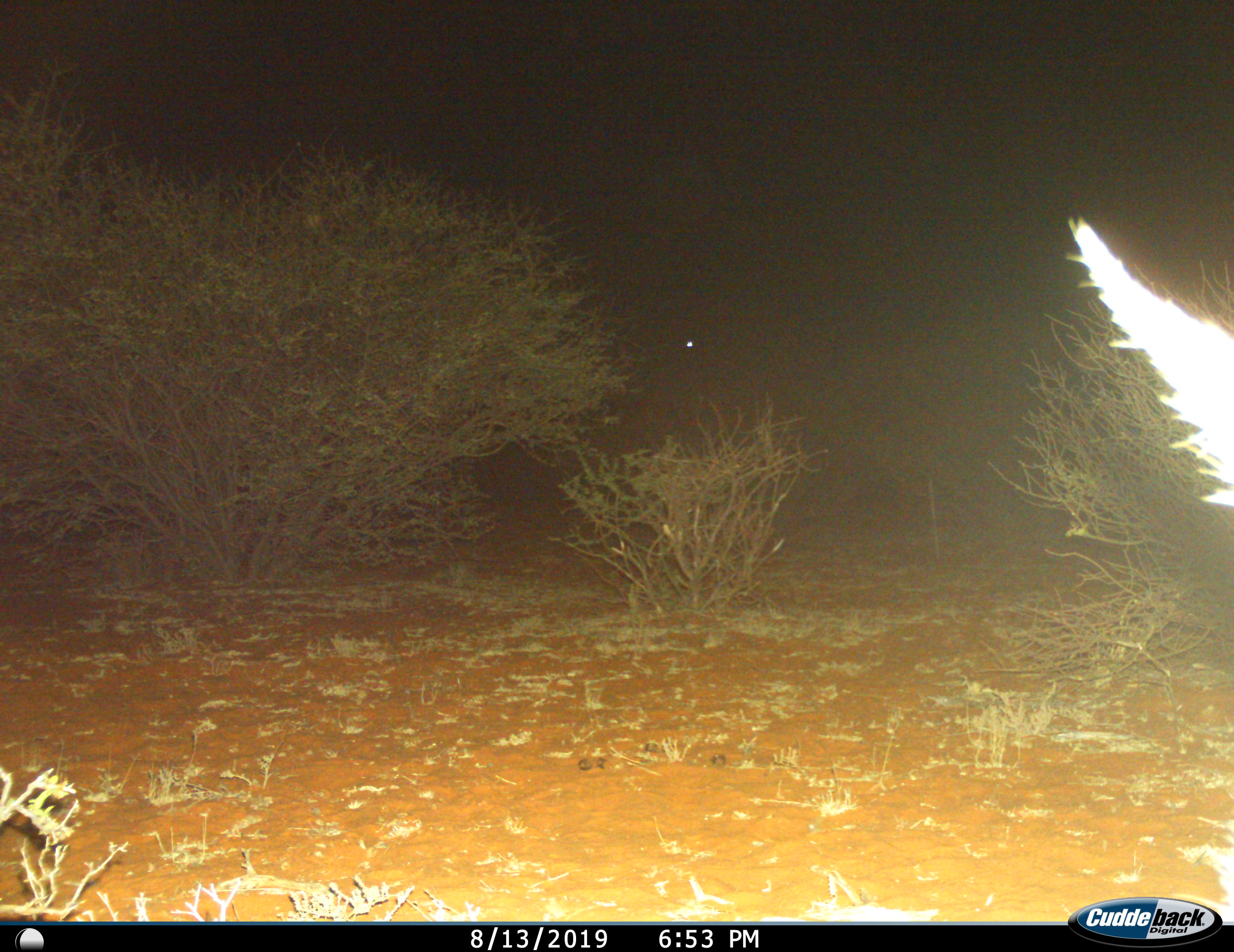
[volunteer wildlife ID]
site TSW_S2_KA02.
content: unidentified animal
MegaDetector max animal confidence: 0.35